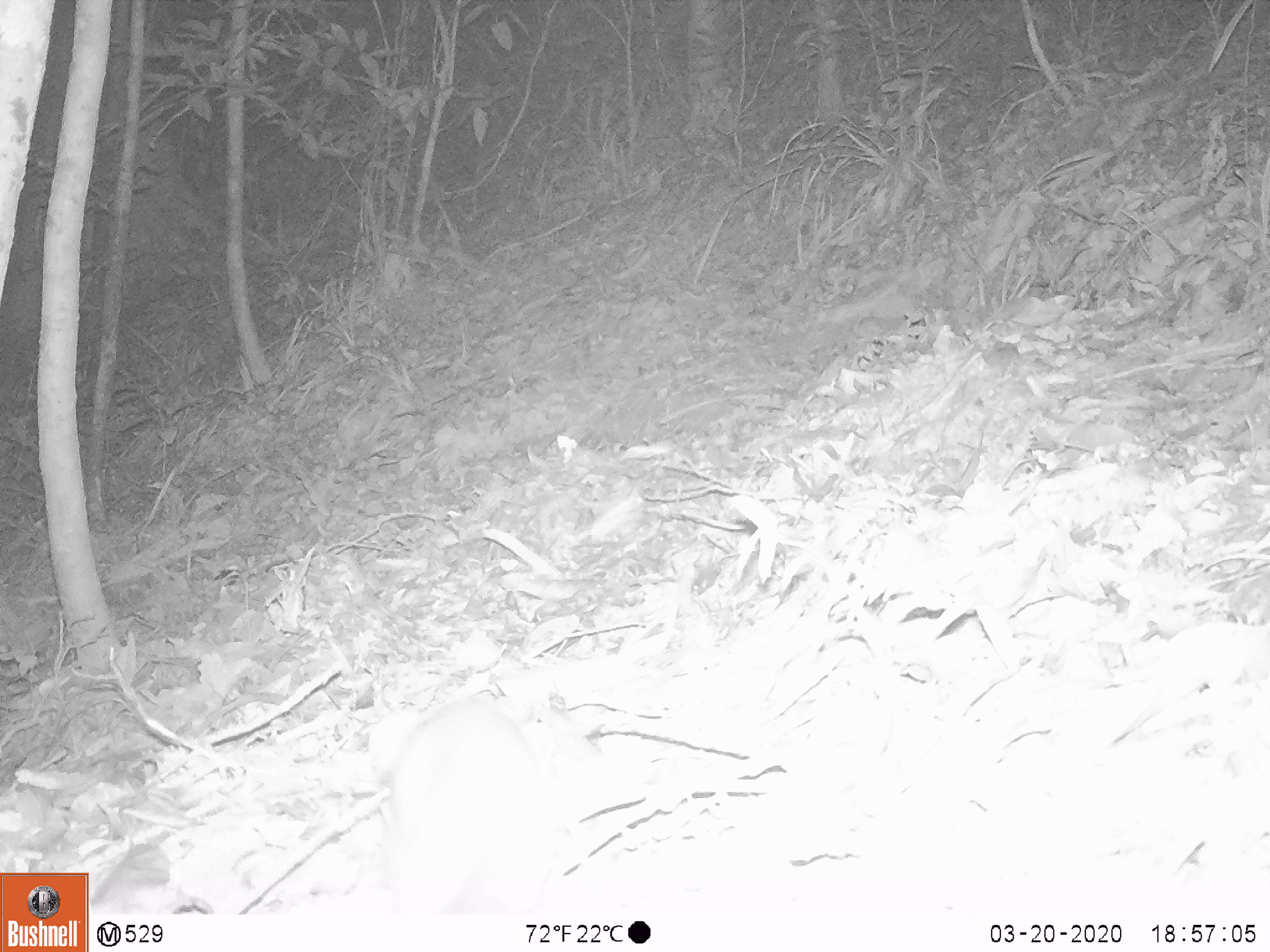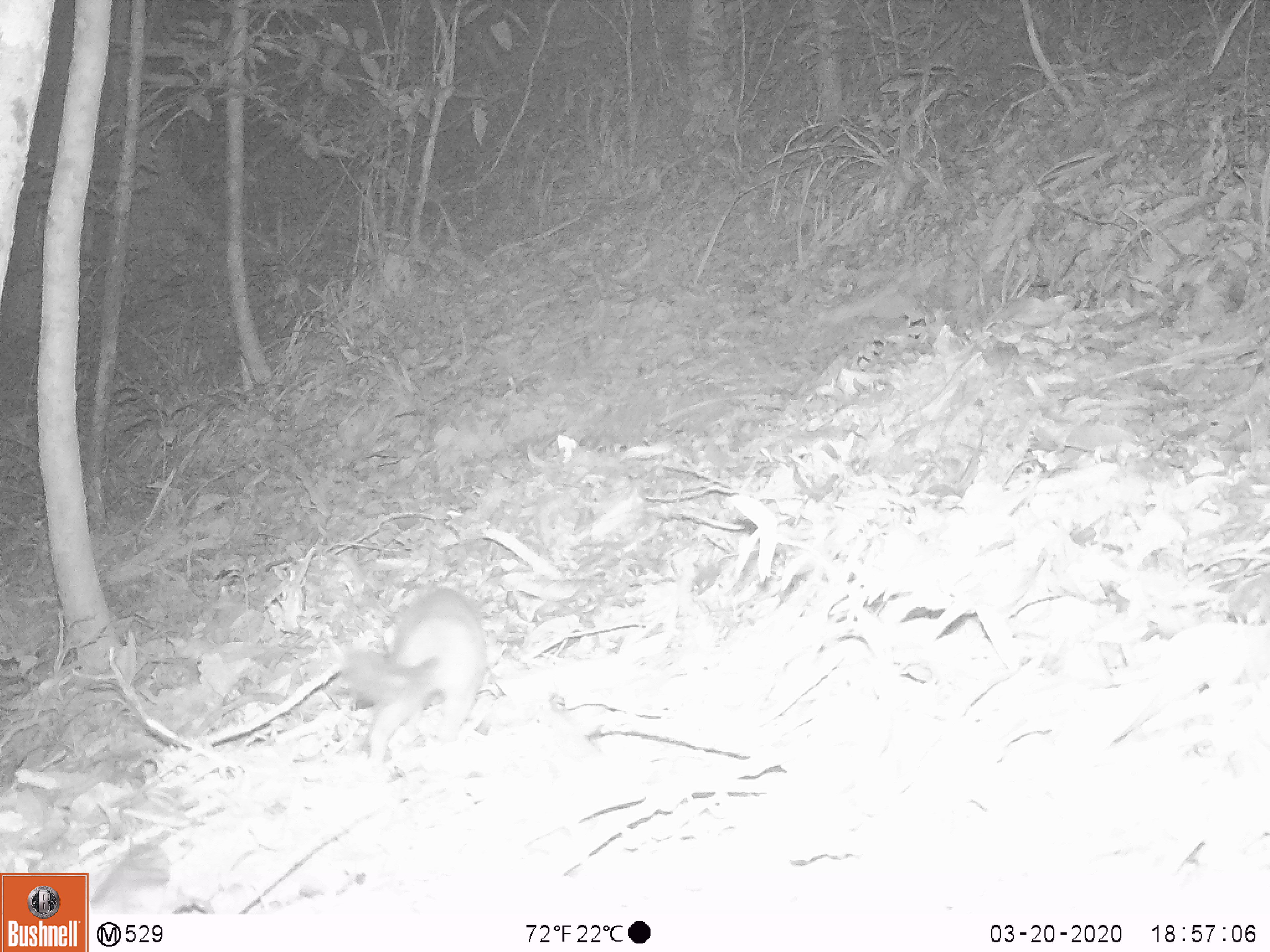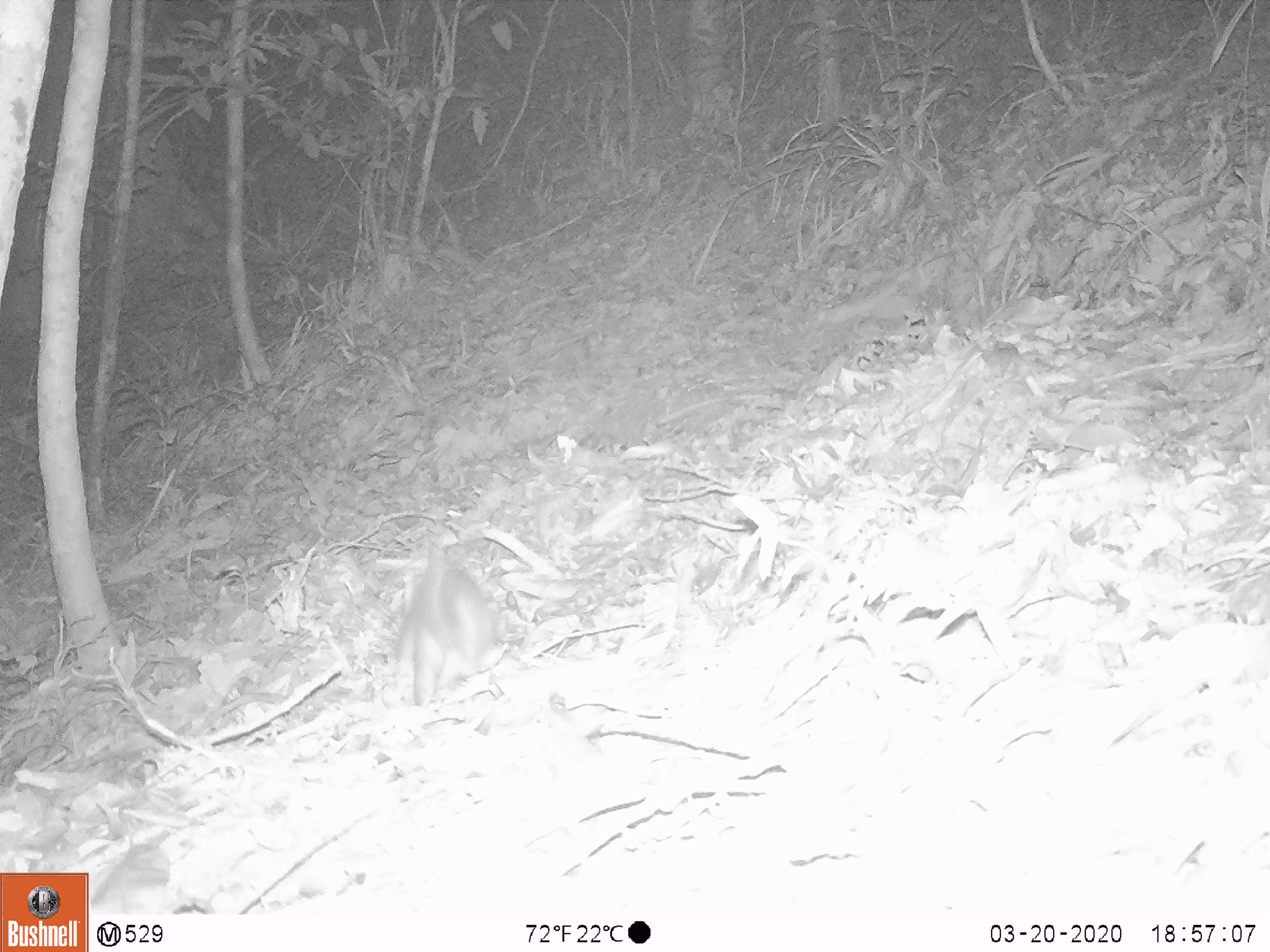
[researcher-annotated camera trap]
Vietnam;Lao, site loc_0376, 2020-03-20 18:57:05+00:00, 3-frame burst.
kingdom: Animalia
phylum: Chordata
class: Mammalia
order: Carnivora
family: Mustelidae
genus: Melogale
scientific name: Melogale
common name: ferret badger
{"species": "ferret badger (Melogale)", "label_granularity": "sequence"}